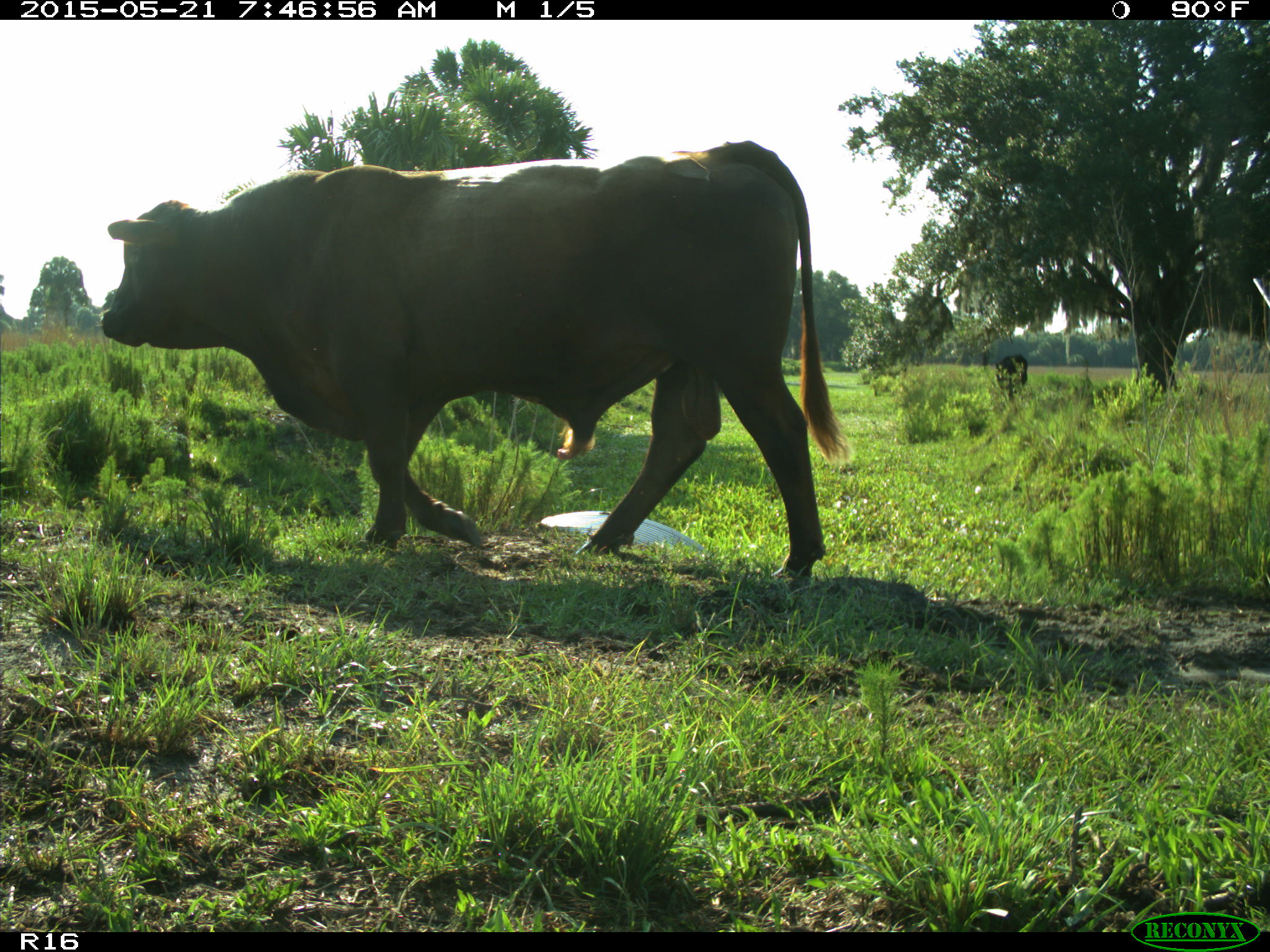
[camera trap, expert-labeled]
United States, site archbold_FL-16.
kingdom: Animalia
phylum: Chordata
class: Mammalia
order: Artiodactyla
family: Bovidae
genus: Bos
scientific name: Bos taurus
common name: domestic cow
Bos taurus (domestic cow).